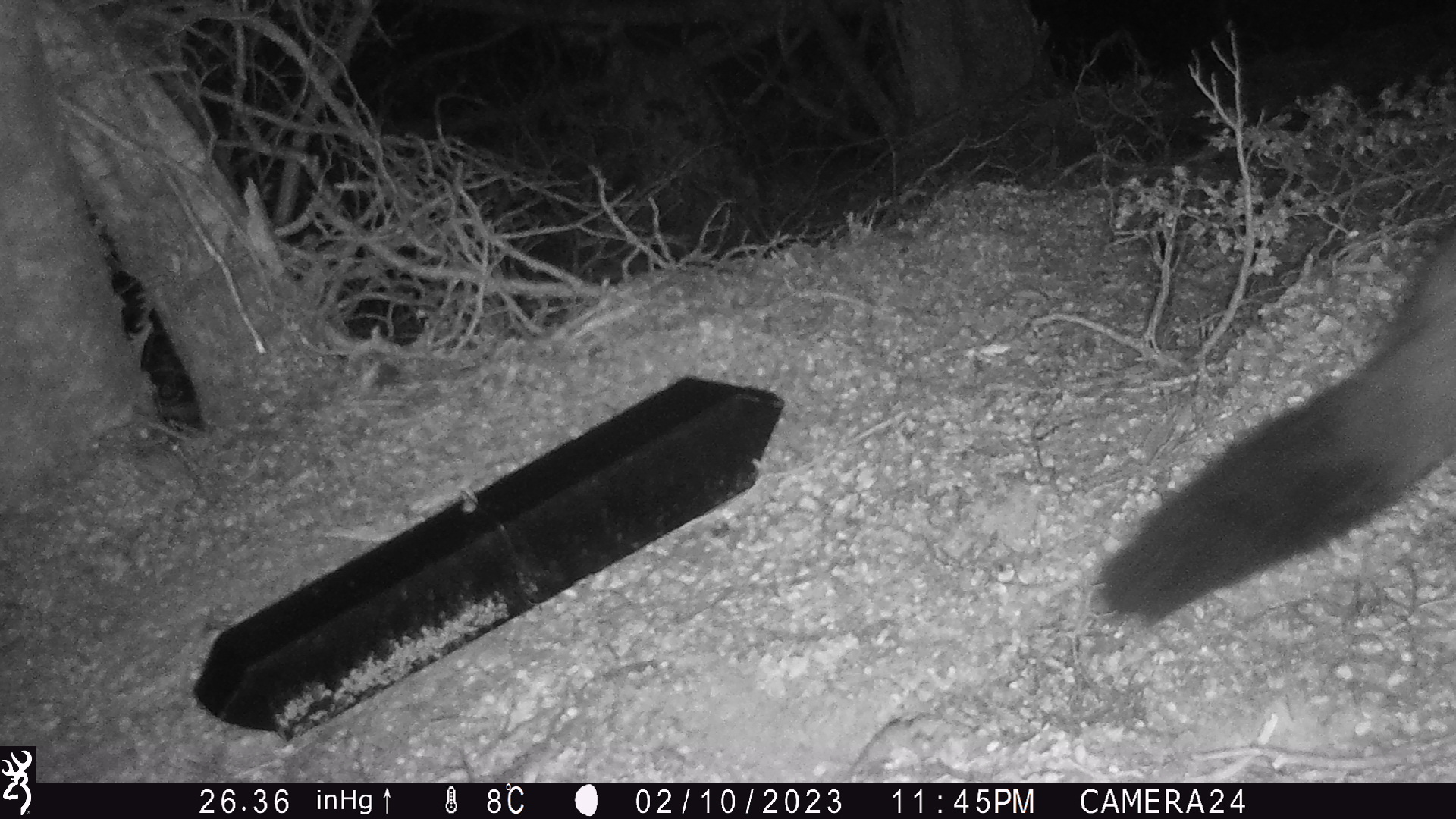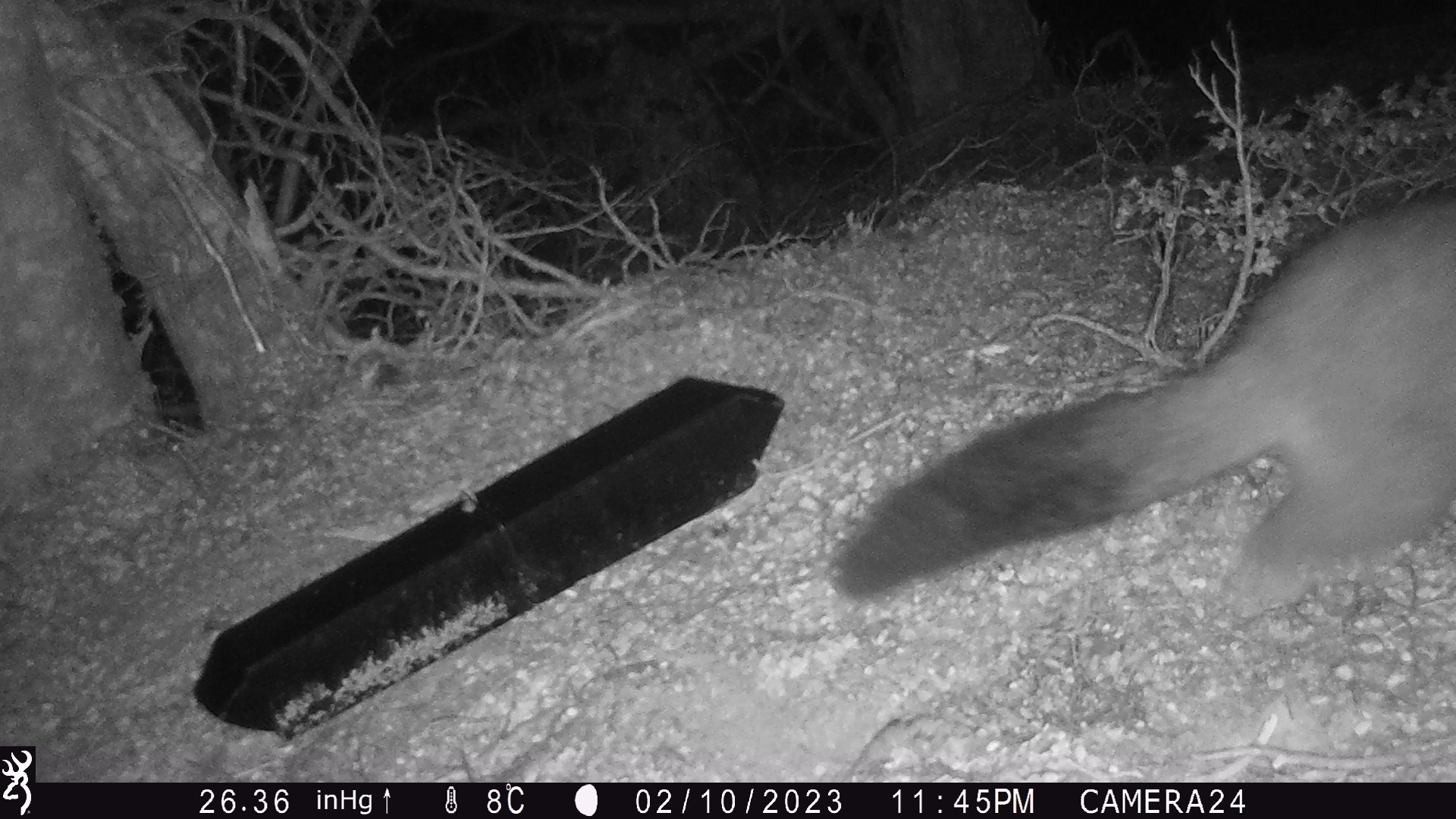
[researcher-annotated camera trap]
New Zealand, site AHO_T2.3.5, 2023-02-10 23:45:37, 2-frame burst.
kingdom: Animalia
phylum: Chordata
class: Mammalia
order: Carnivora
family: Mustelidae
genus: Mustela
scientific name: Mustela erminea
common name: stoat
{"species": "stoat (Mustela erminea)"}